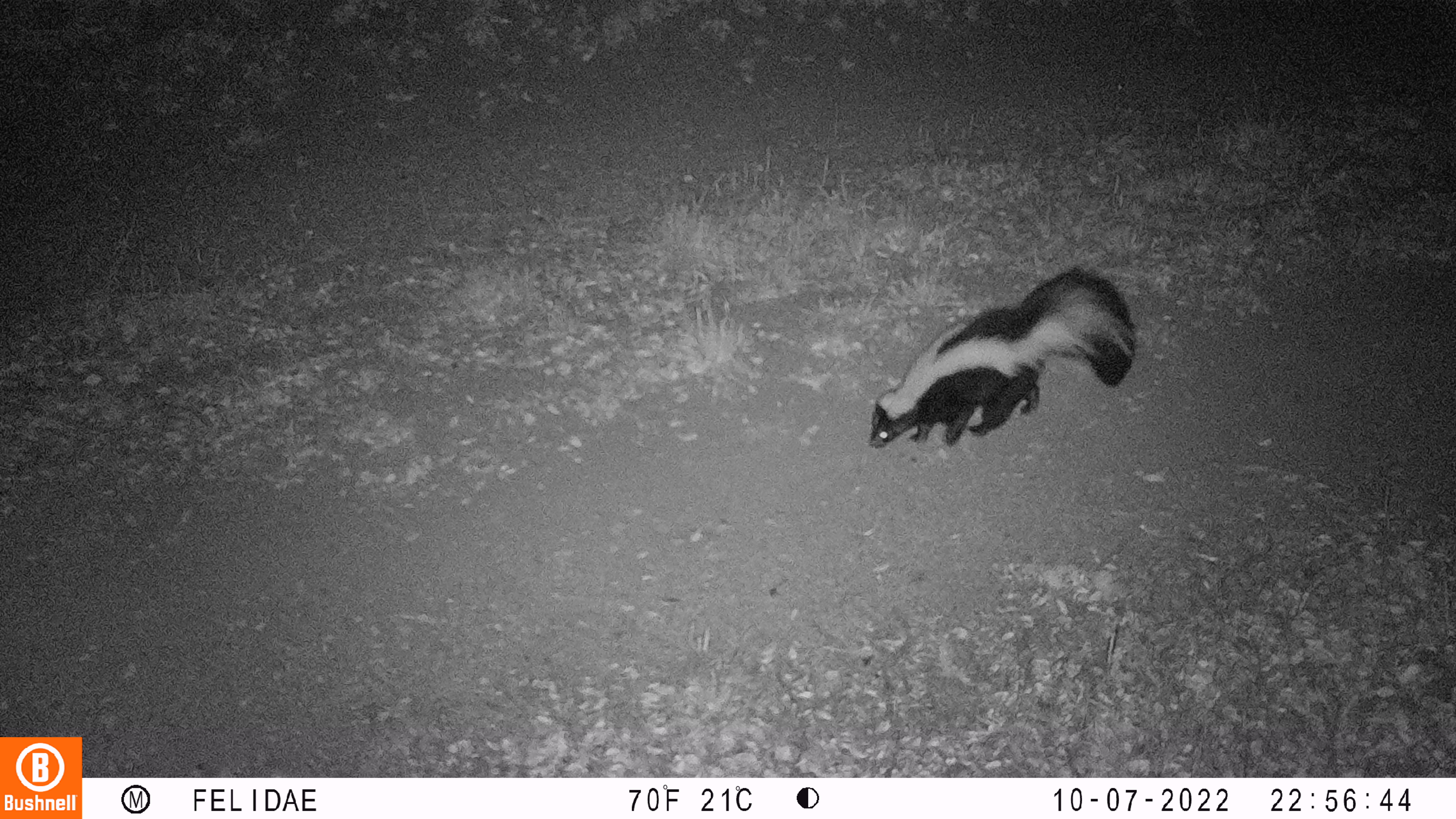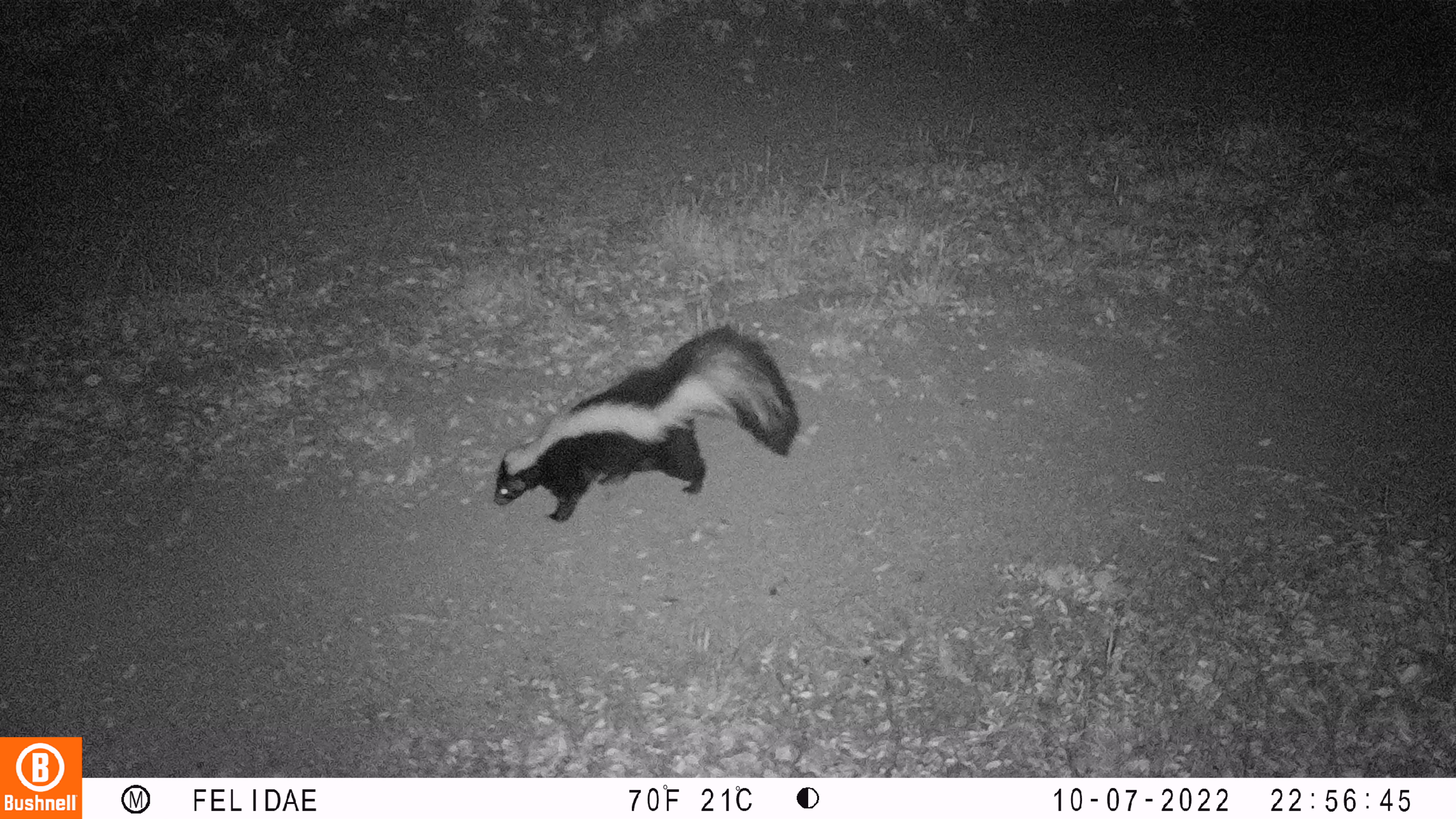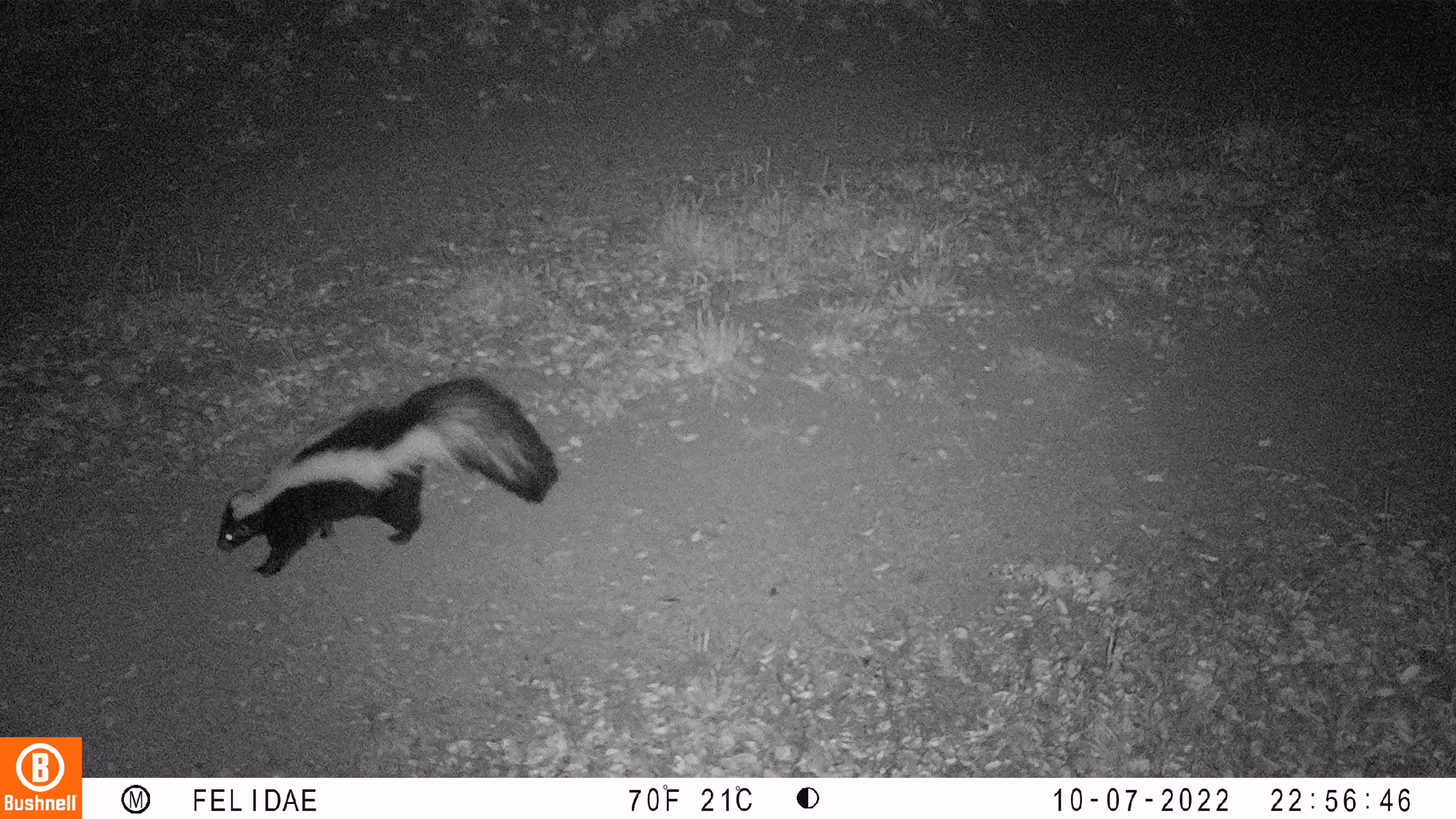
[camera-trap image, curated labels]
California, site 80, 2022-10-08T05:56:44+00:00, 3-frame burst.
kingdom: Animalia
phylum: Chordata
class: Mammalia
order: Carnivora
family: Mephitidae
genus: Mephitis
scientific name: Mephitis mephitis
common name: striped skunk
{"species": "striped skunk (Mephitis mephitis)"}